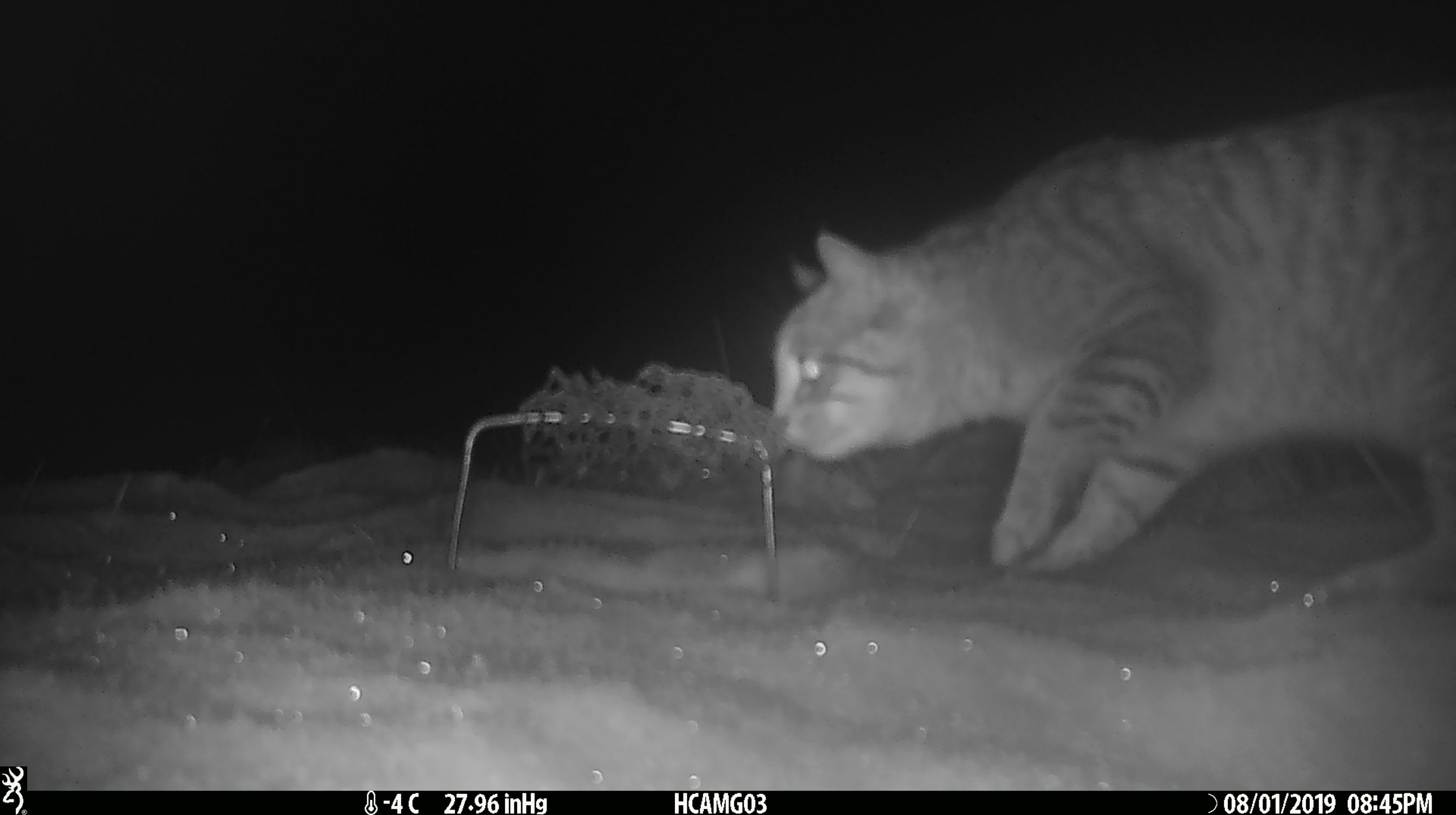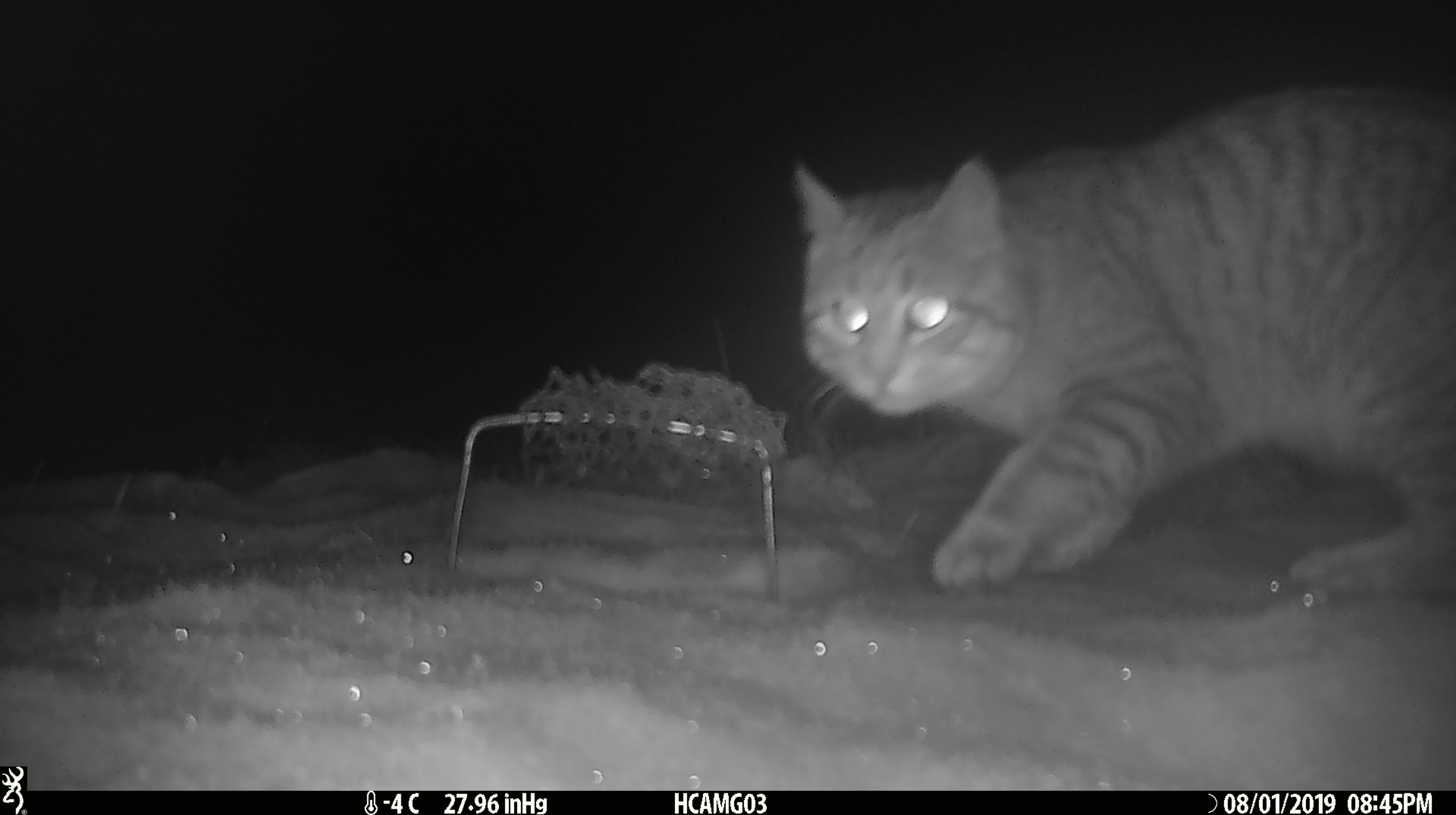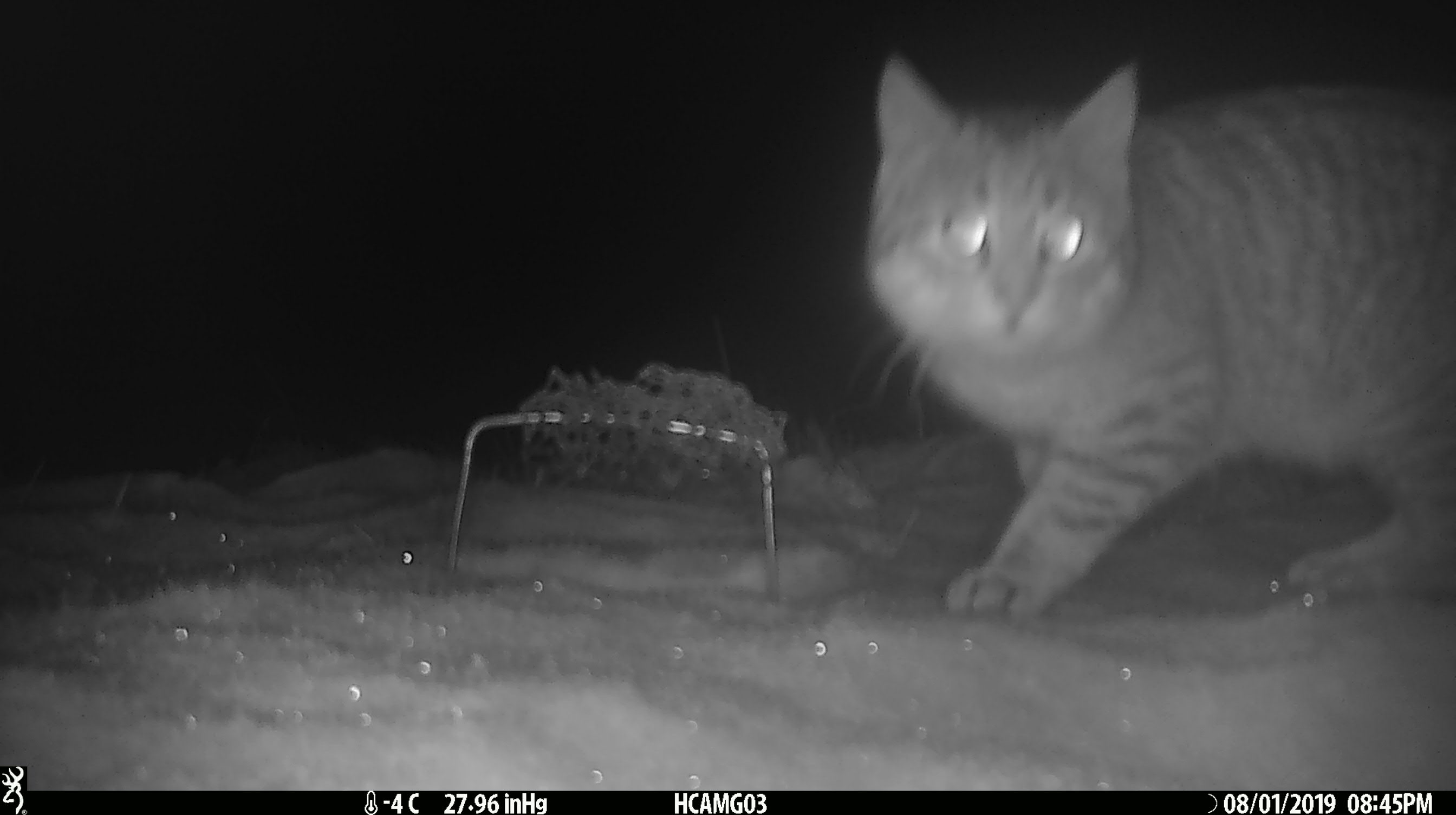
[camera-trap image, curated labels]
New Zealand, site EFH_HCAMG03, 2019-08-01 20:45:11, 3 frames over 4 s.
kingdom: Animalia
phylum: Chordata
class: Mammalia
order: Carnivora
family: Felidae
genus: Felis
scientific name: Felis catus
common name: domestic cat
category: cat